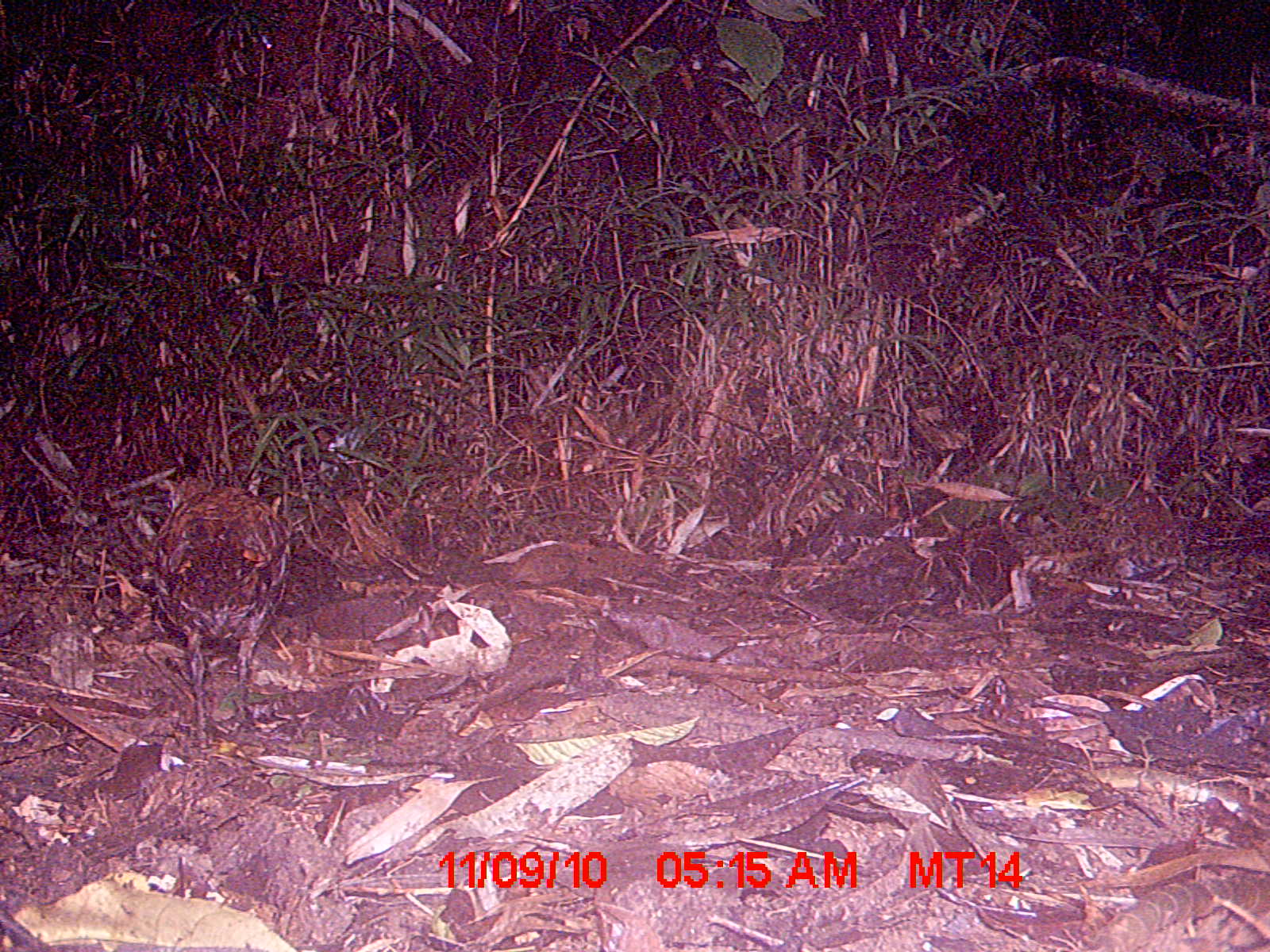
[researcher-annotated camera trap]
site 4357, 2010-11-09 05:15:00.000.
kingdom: Animalia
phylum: Chordata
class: Aves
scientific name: Aves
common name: bird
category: unknown bird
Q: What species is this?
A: Unknown bird (bird) (Aves).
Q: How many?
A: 1.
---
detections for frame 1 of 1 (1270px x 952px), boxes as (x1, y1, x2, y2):
unknown bird: (150, 471, 288, 728)